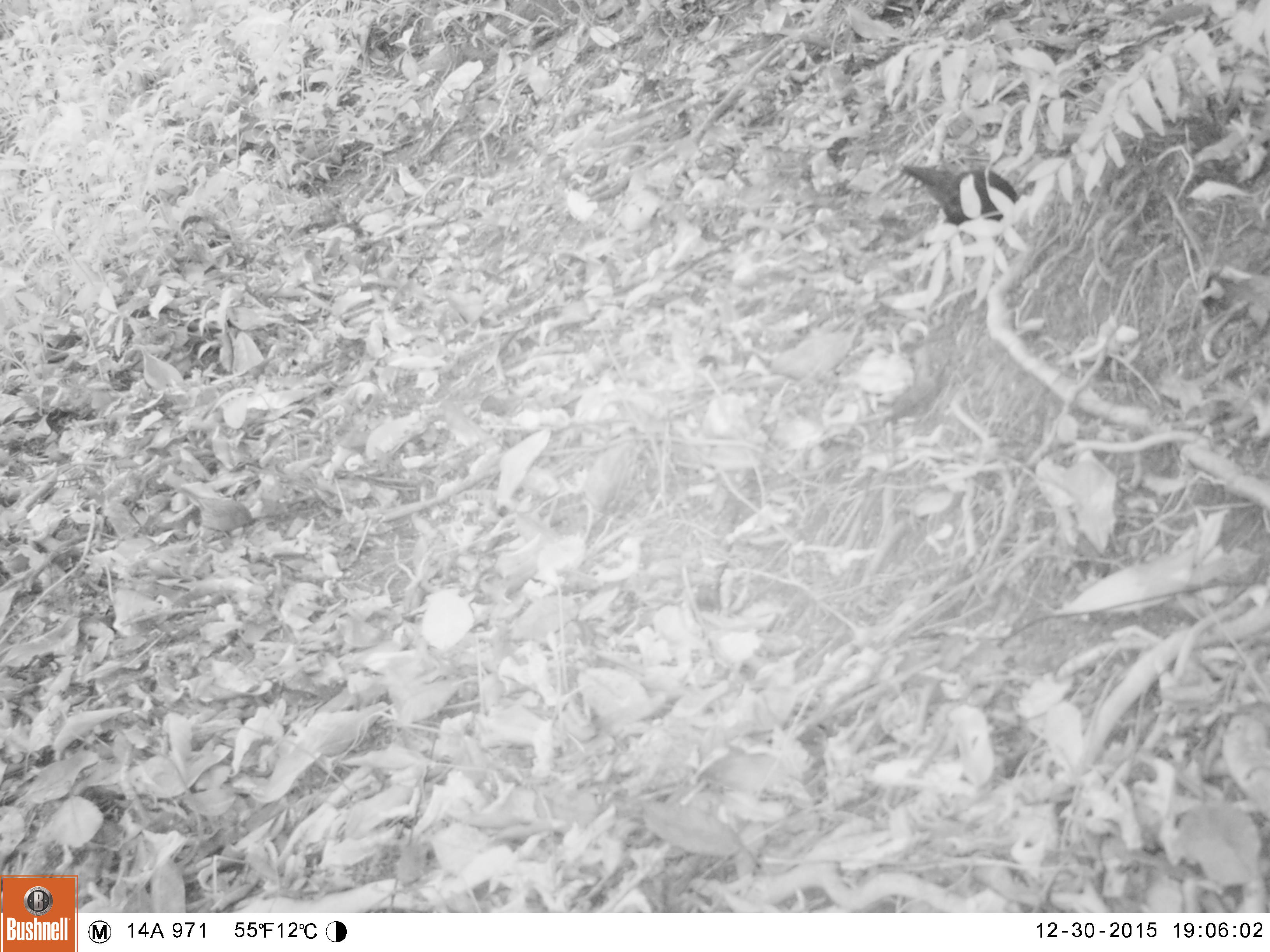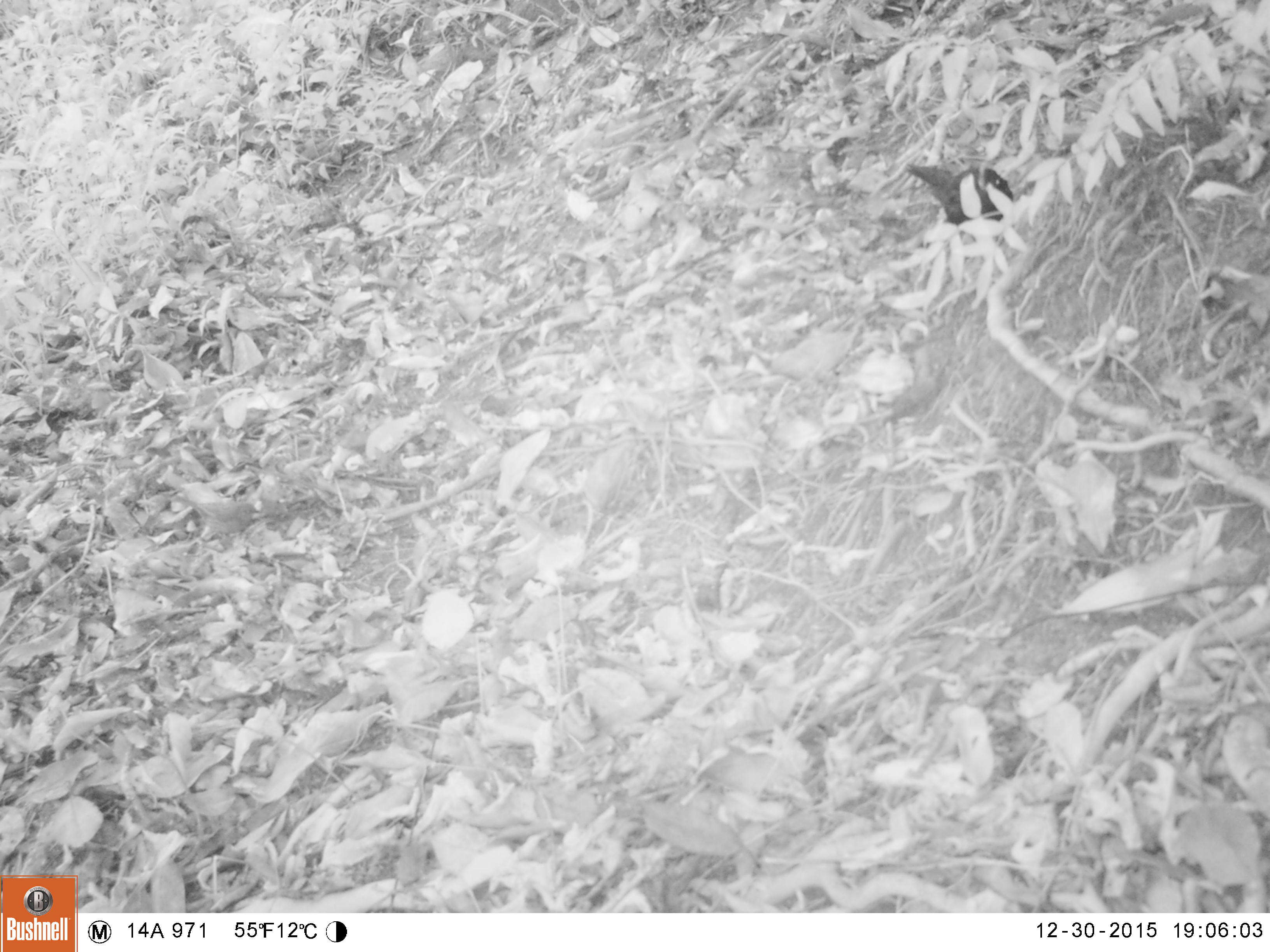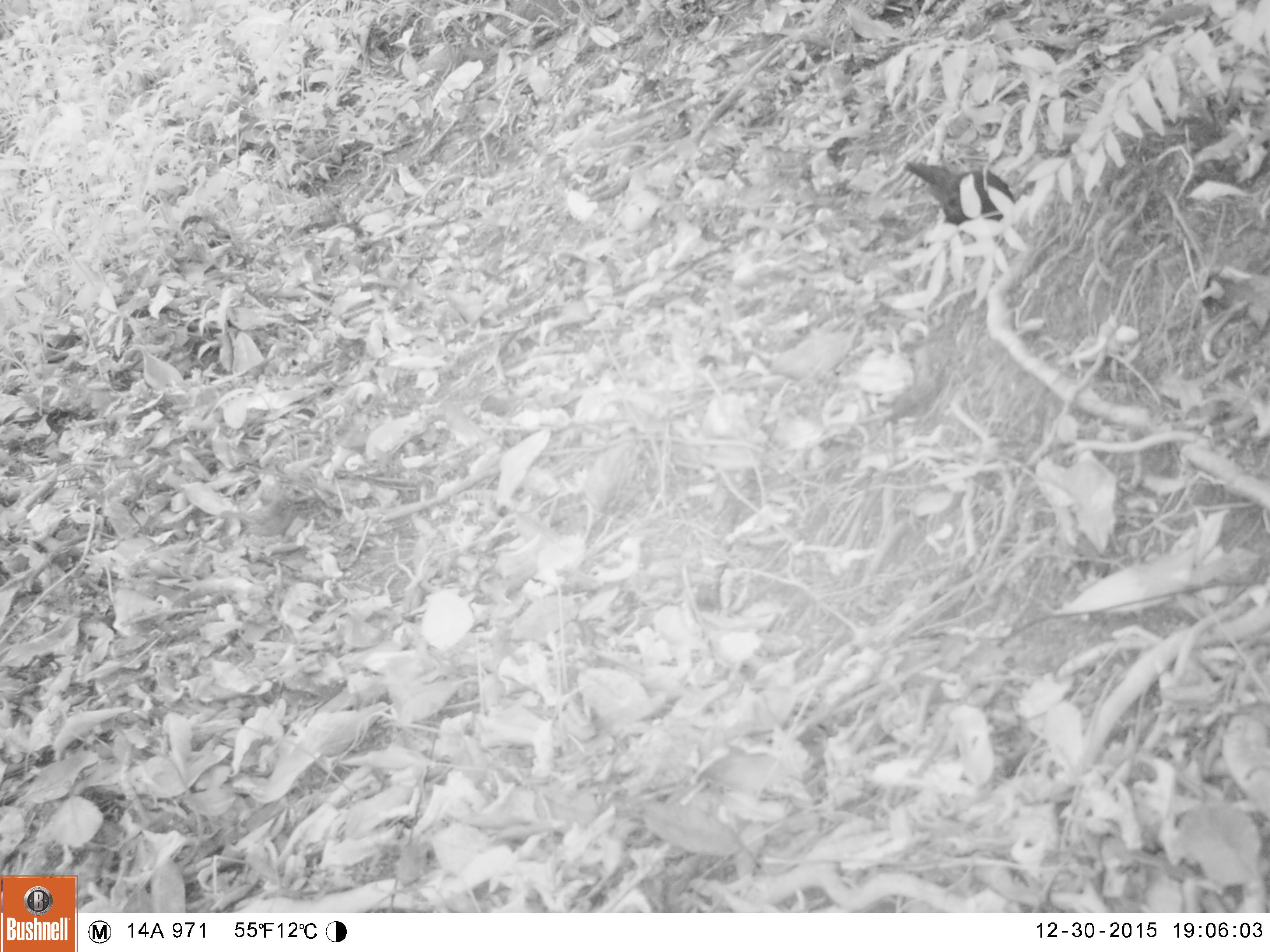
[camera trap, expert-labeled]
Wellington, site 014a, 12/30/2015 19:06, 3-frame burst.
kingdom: Animalia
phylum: Chordata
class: Aves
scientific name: Aves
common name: bird